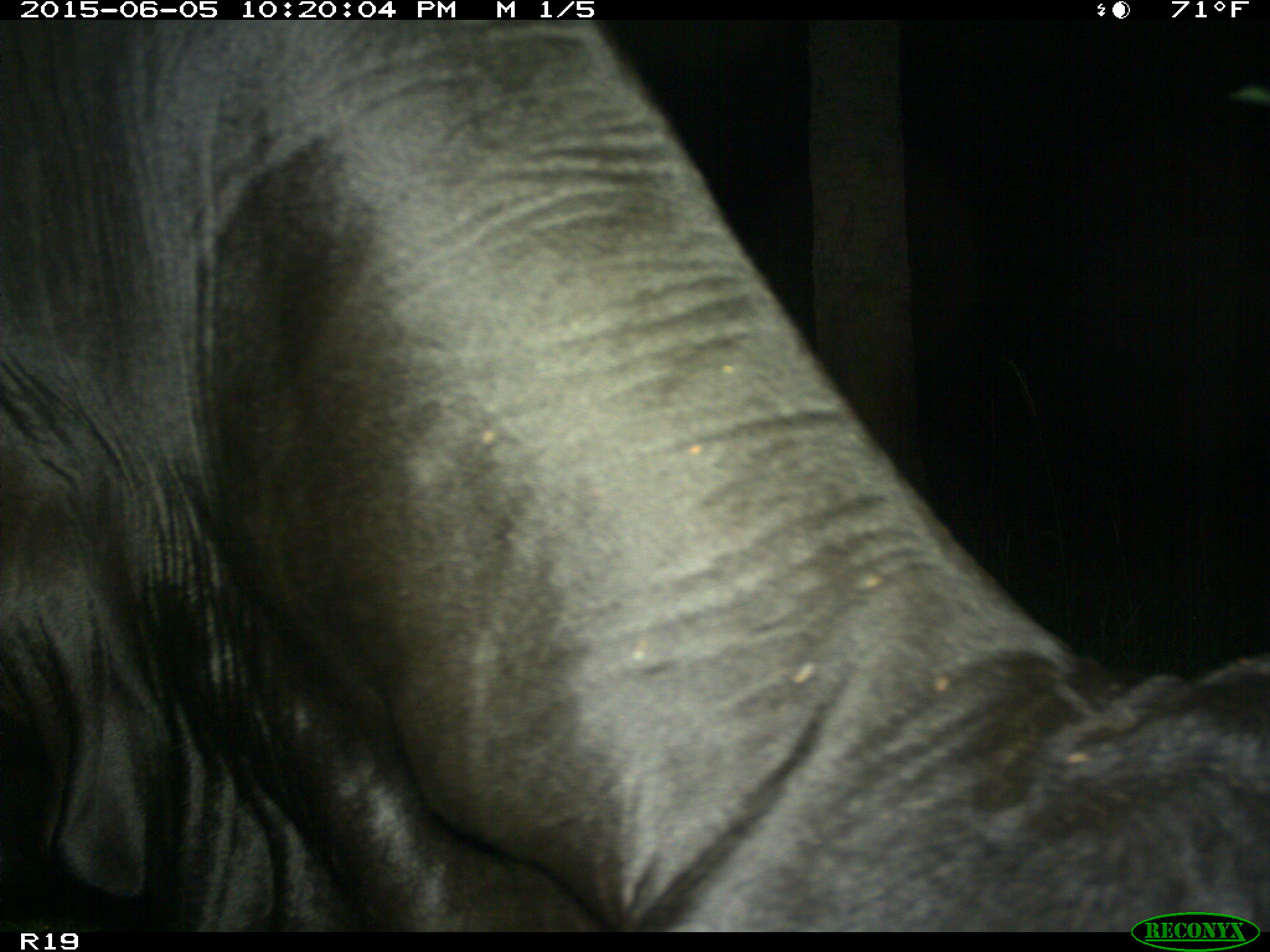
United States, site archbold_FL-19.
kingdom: Animalia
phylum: Chordata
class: Mammalia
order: Artiodactyla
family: Bovidae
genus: Bos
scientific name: Bos taurus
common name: domestic cow